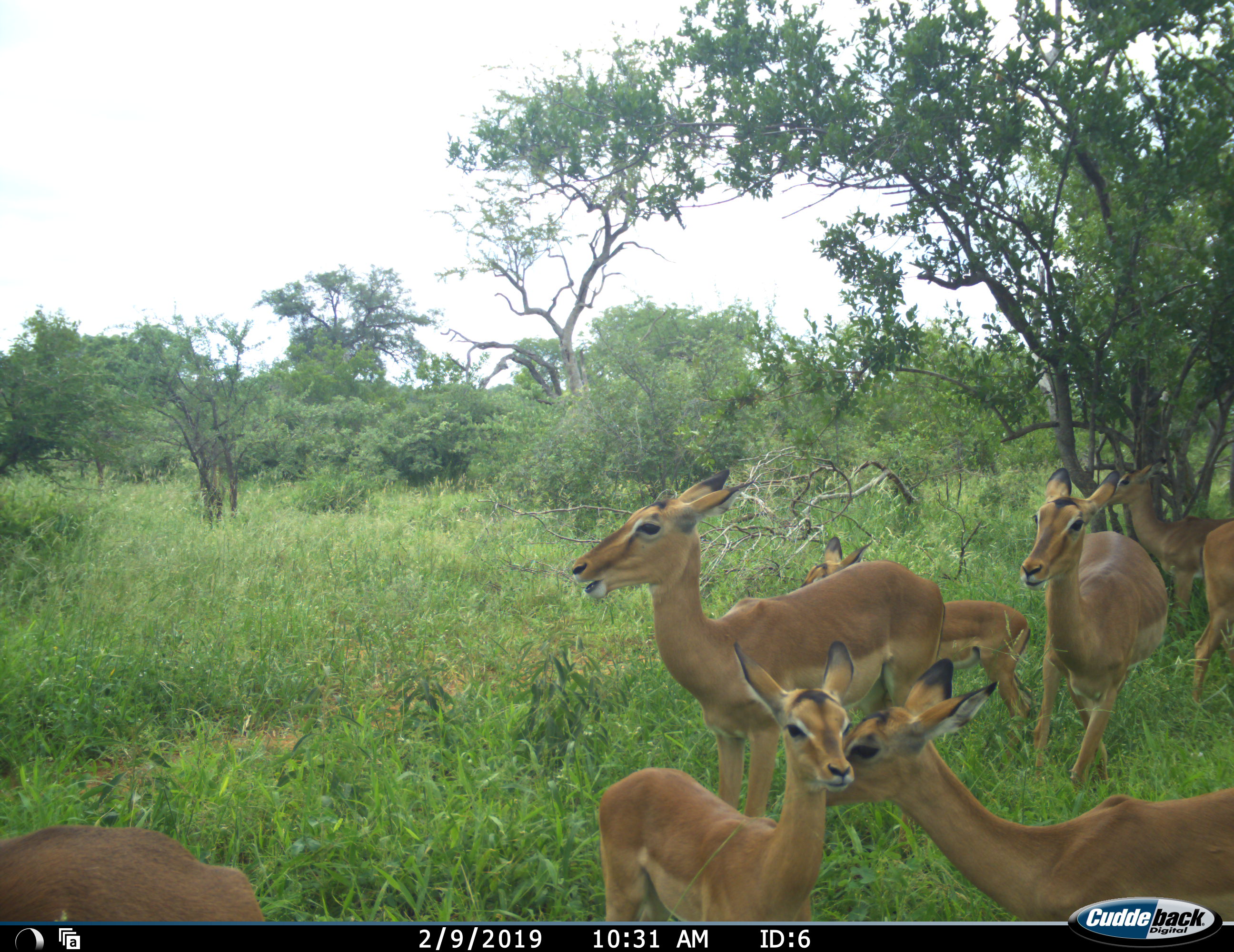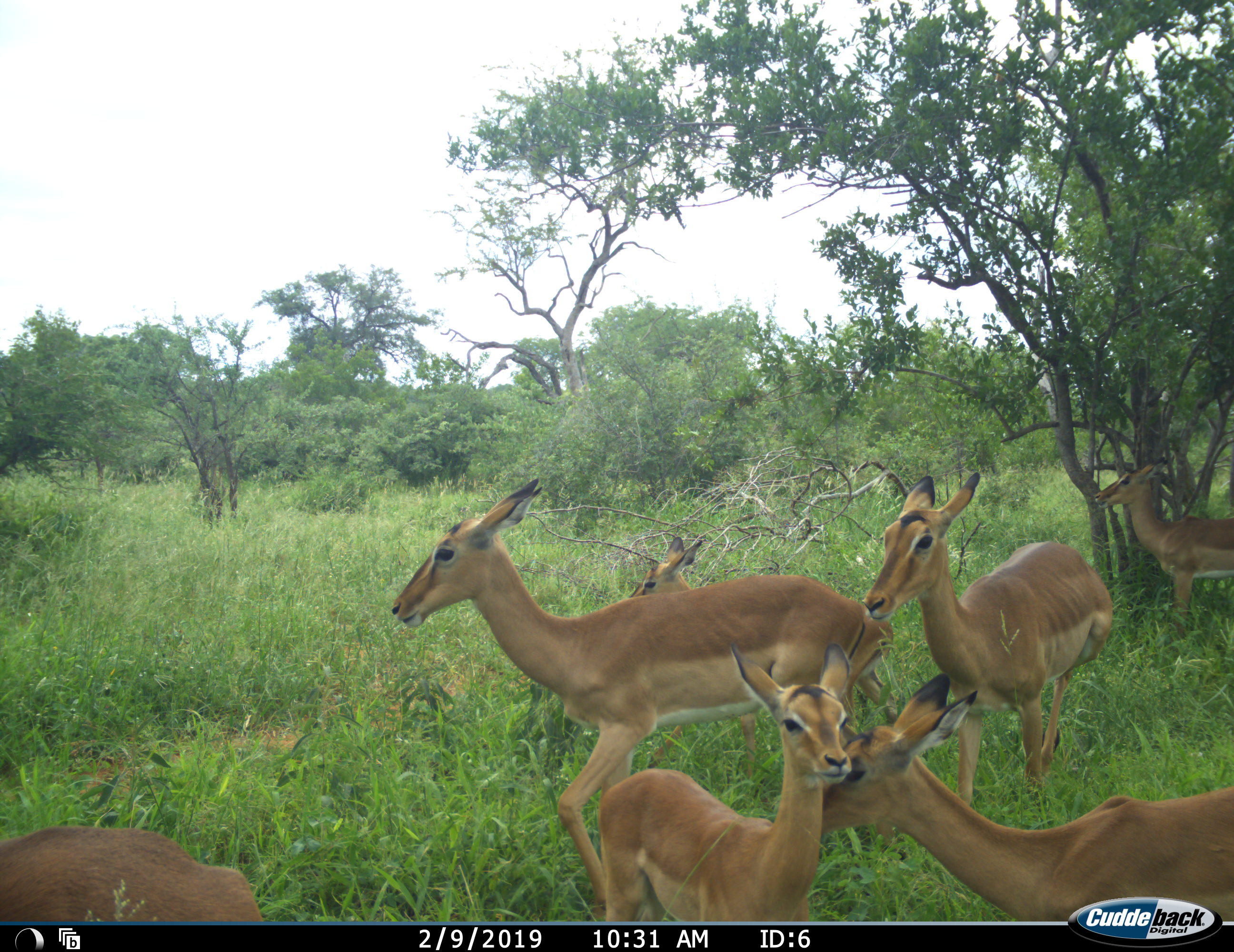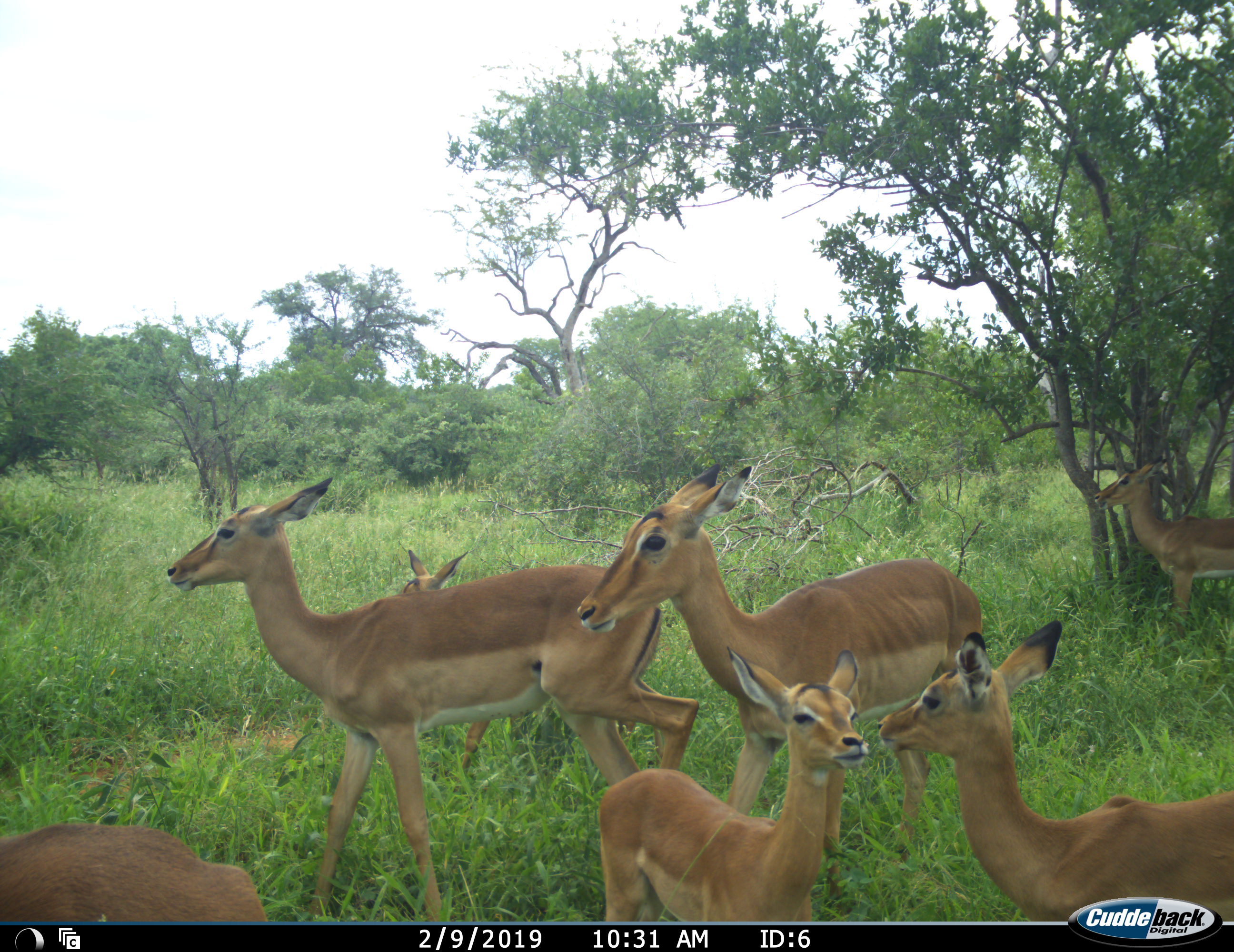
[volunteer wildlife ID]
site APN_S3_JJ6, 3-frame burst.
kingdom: Animalia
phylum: Chordata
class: Mammalia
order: Artiodactyla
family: Bovidae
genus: Aepyceros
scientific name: Aepyceros melampus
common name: impala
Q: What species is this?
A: Impala (Aepyceros melampus).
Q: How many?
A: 7.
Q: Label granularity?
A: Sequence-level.